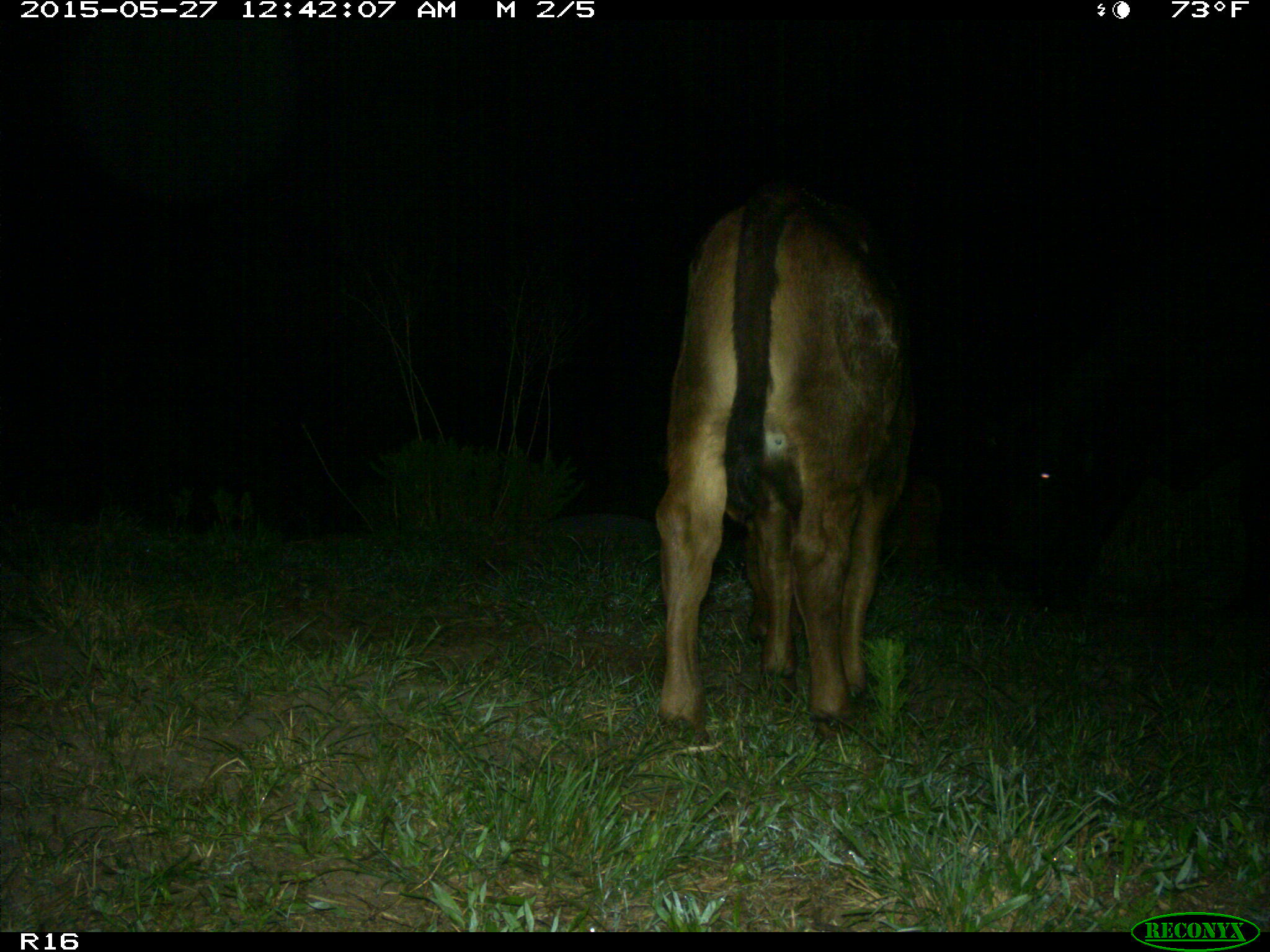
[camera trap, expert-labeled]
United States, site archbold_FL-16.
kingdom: Animalia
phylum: Chordata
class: Mammalia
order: Artiodactyla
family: Bovidae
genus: Bos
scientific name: Bos taurus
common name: domestic cow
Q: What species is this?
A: Bos taurus (domestic cow).